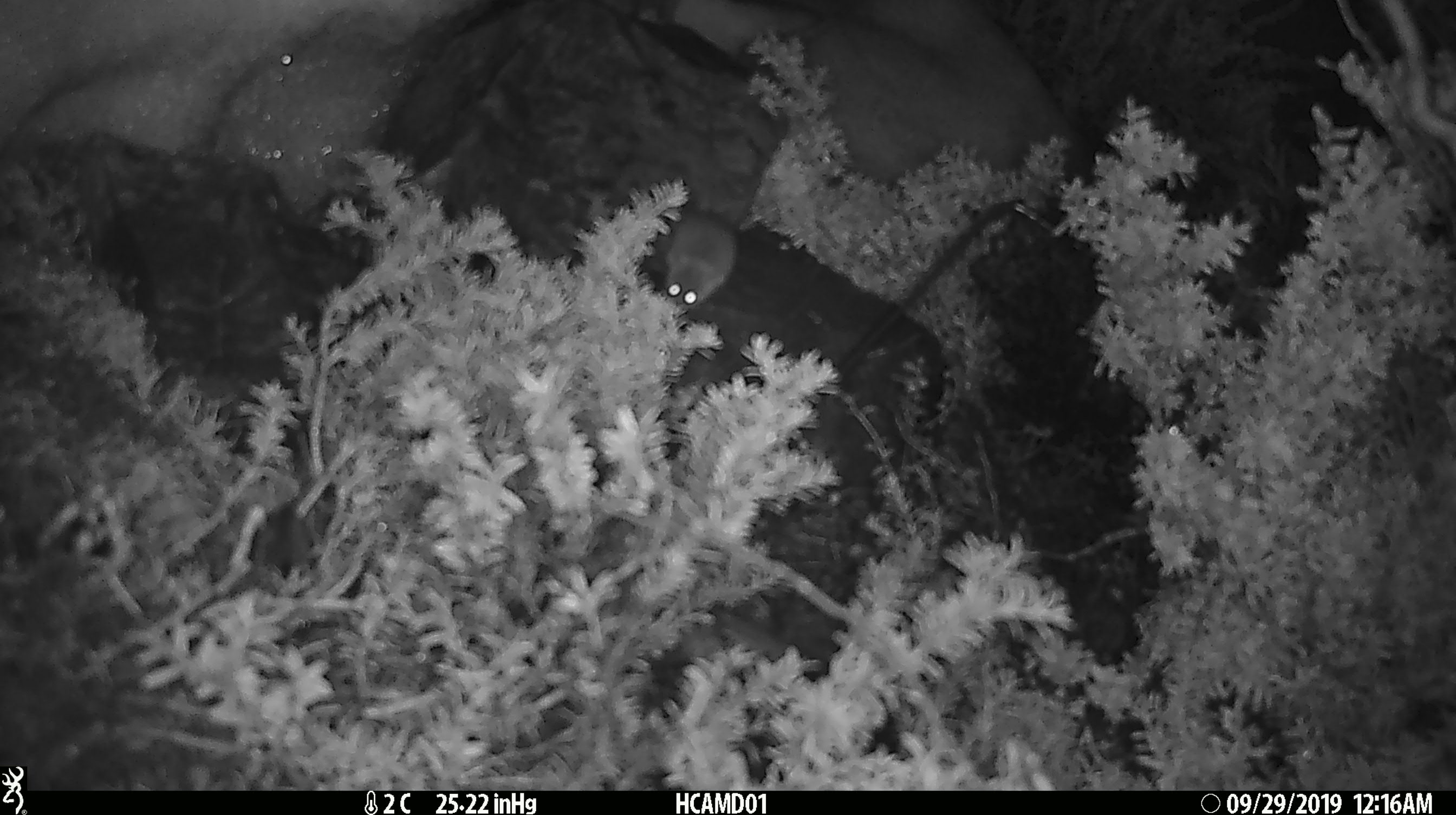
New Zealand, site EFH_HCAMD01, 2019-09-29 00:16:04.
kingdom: Animalia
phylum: Chordata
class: Mammalia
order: Rodentia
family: Muridae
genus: Mus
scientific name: Mus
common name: mouse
Mouse (Mus).